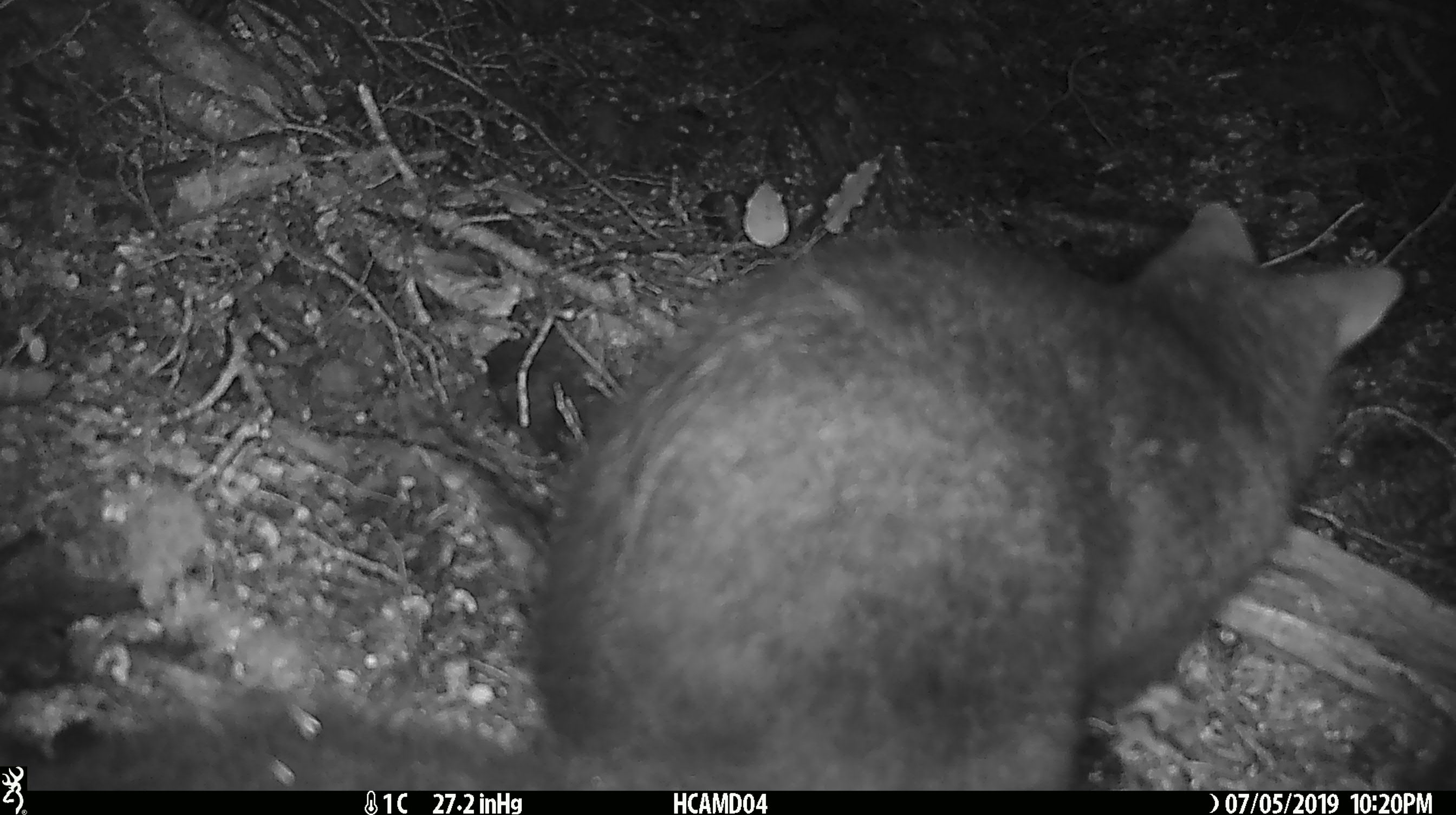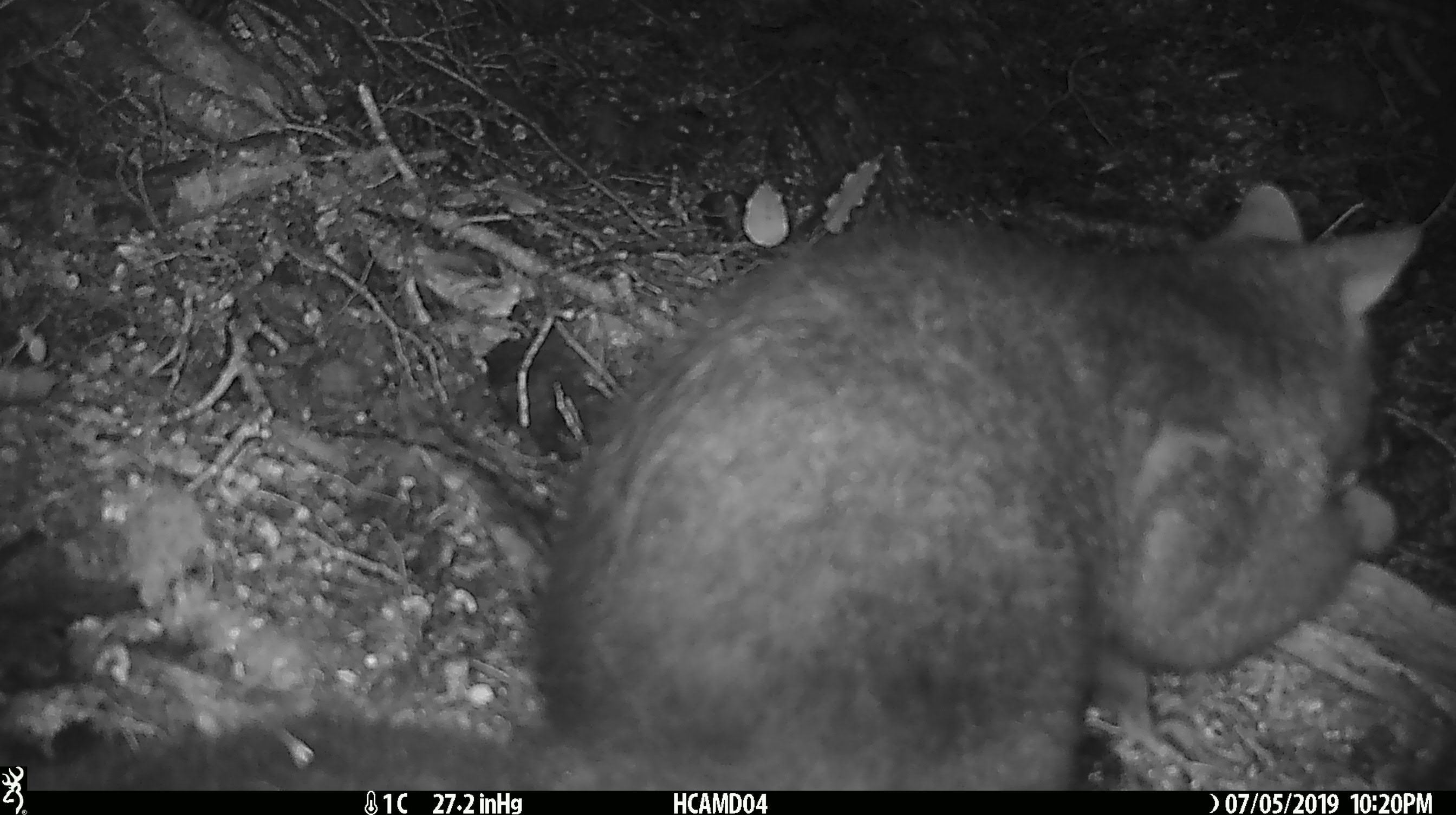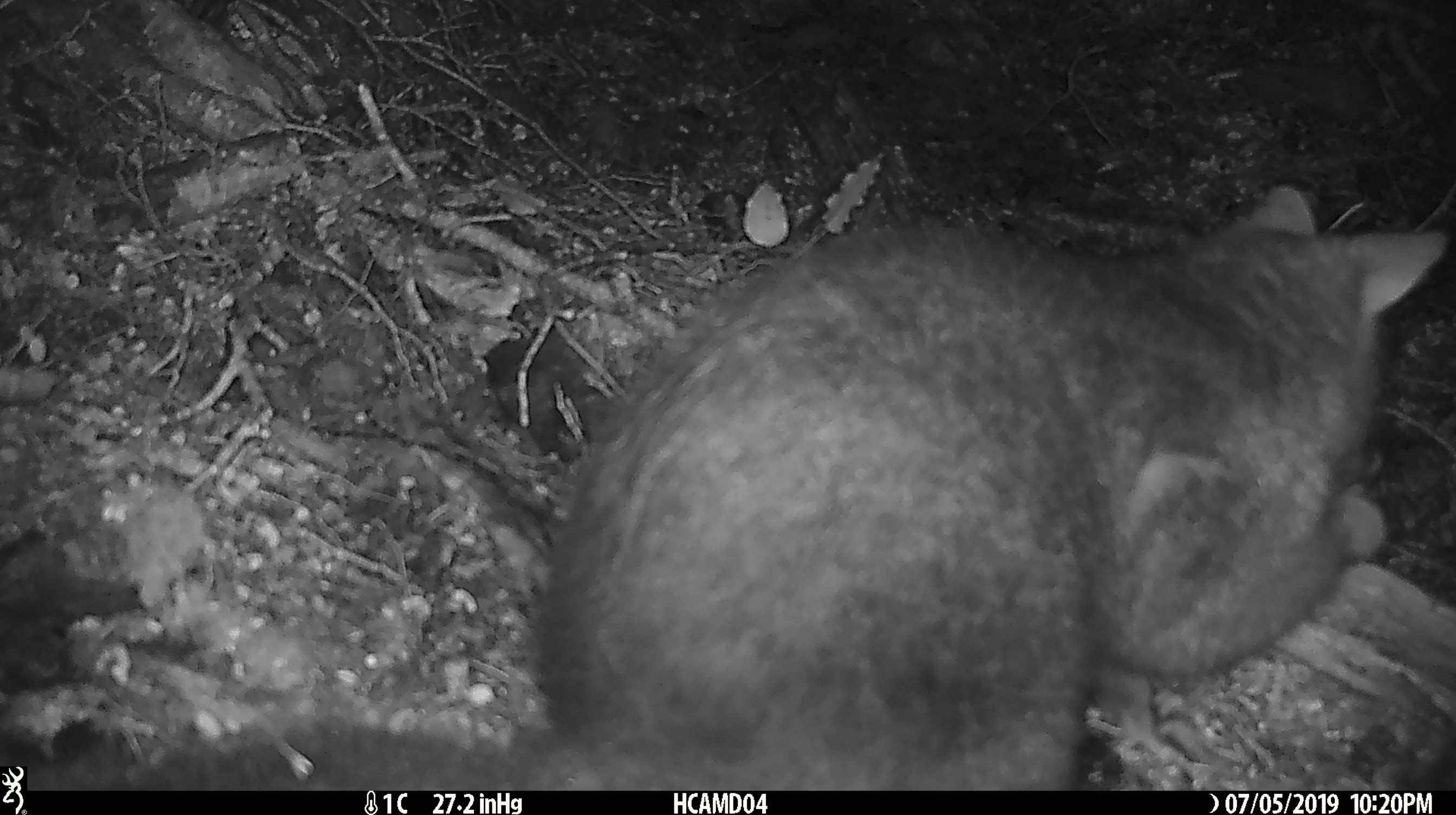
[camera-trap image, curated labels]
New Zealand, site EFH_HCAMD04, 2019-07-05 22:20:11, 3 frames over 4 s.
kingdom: Animalia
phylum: Chordata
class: Mammalia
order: Diprotodontia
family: Phalangeridae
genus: Trichosurus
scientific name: Trichosurus vulpecula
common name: common brushtail possum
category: possum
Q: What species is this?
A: Possum (common brushtail possum) (Trichosurus vulpecula).